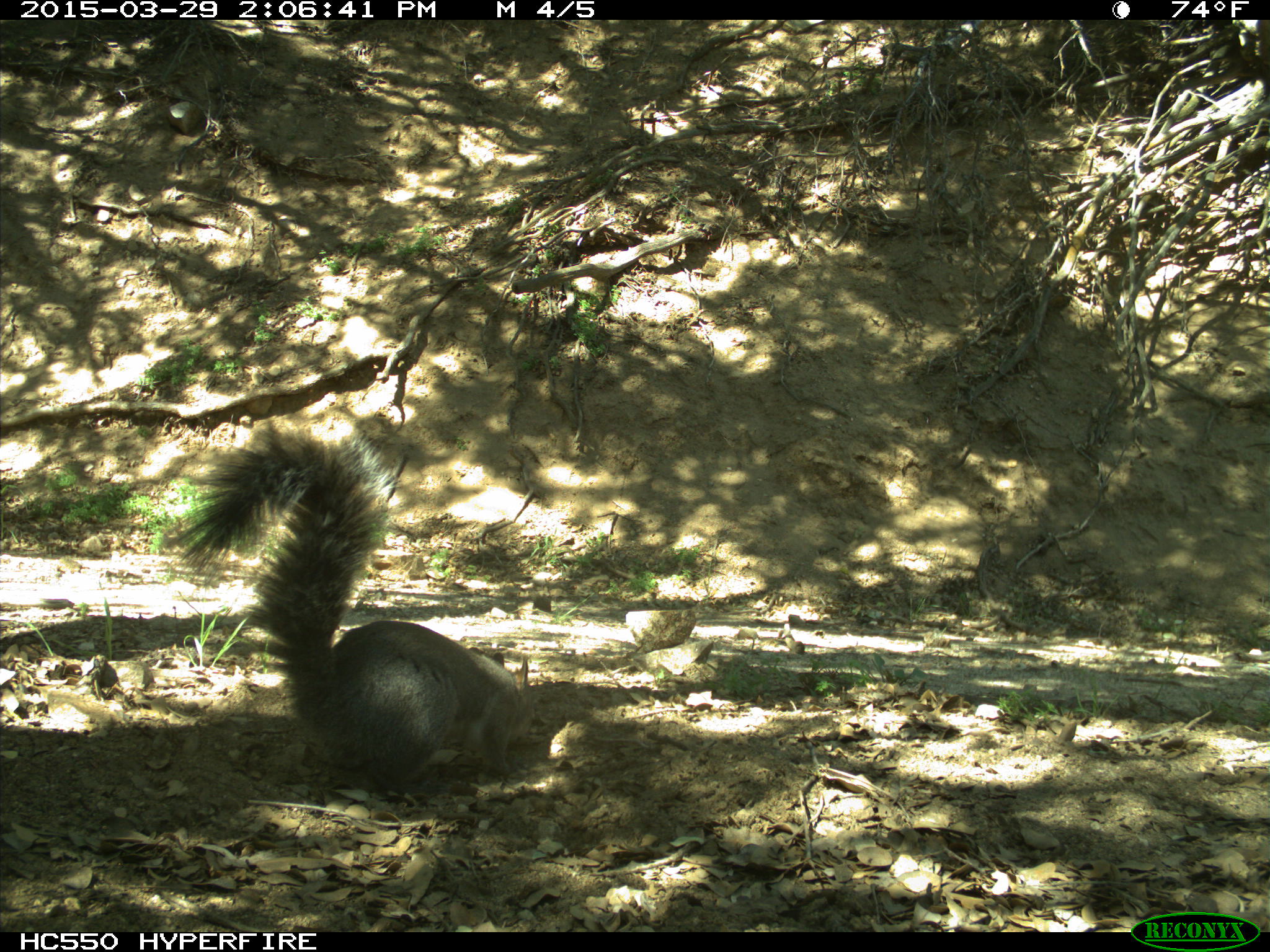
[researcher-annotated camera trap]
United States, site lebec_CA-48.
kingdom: Animalia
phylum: Chordata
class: Mammalia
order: Rodentia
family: Sciuridae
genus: Sciurus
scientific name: Sciurus carolinensis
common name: eastern gray squirrel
Sciurus carolinensis (eastern gray squirrel).